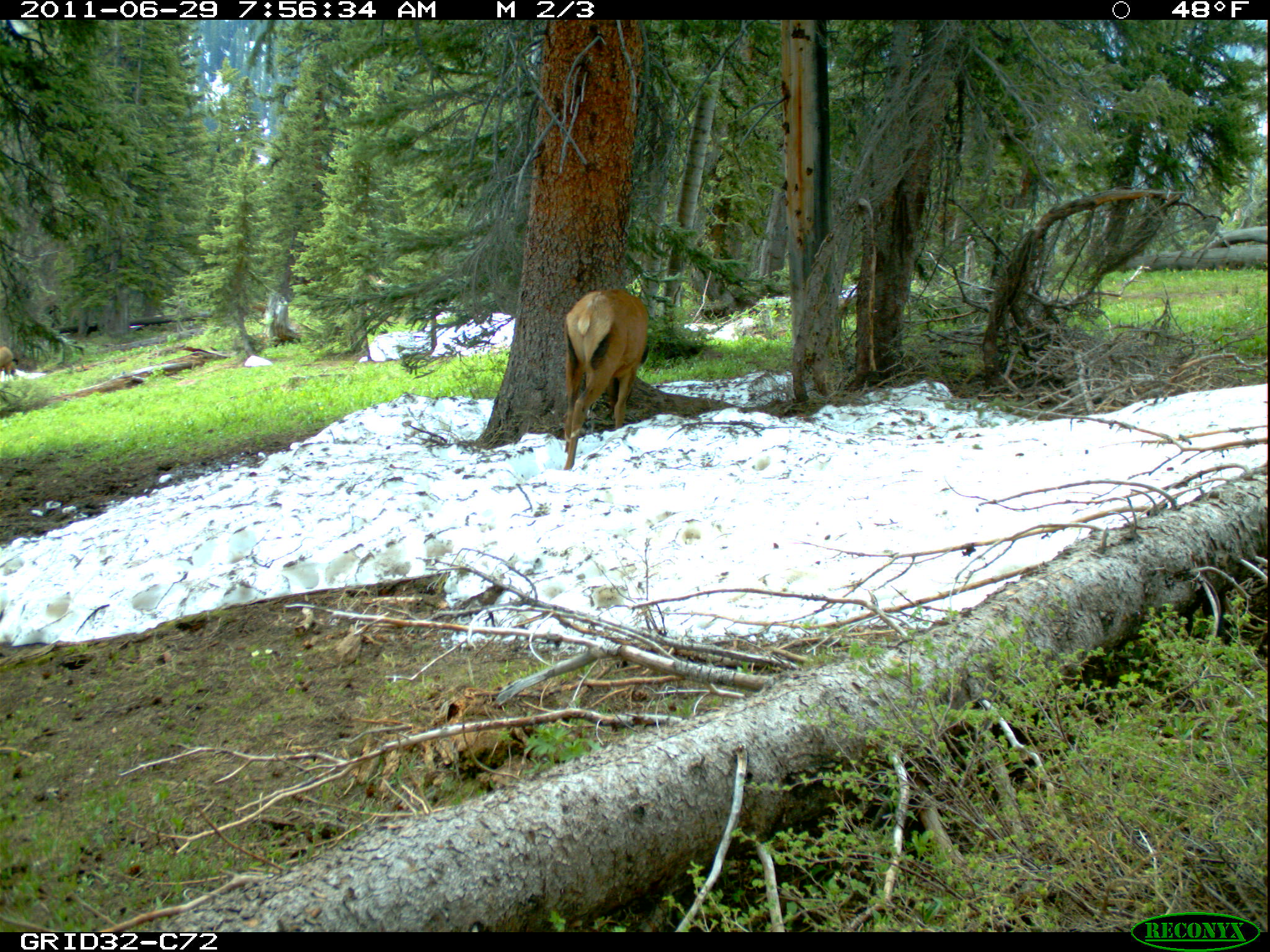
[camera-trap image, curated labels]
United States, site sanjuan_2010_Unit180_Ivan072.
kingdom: Animalia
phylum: Chordata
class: Mammalia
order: Artiodactyla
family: Cervidae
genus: Cervus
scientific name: Cervus elaphus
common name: red deer